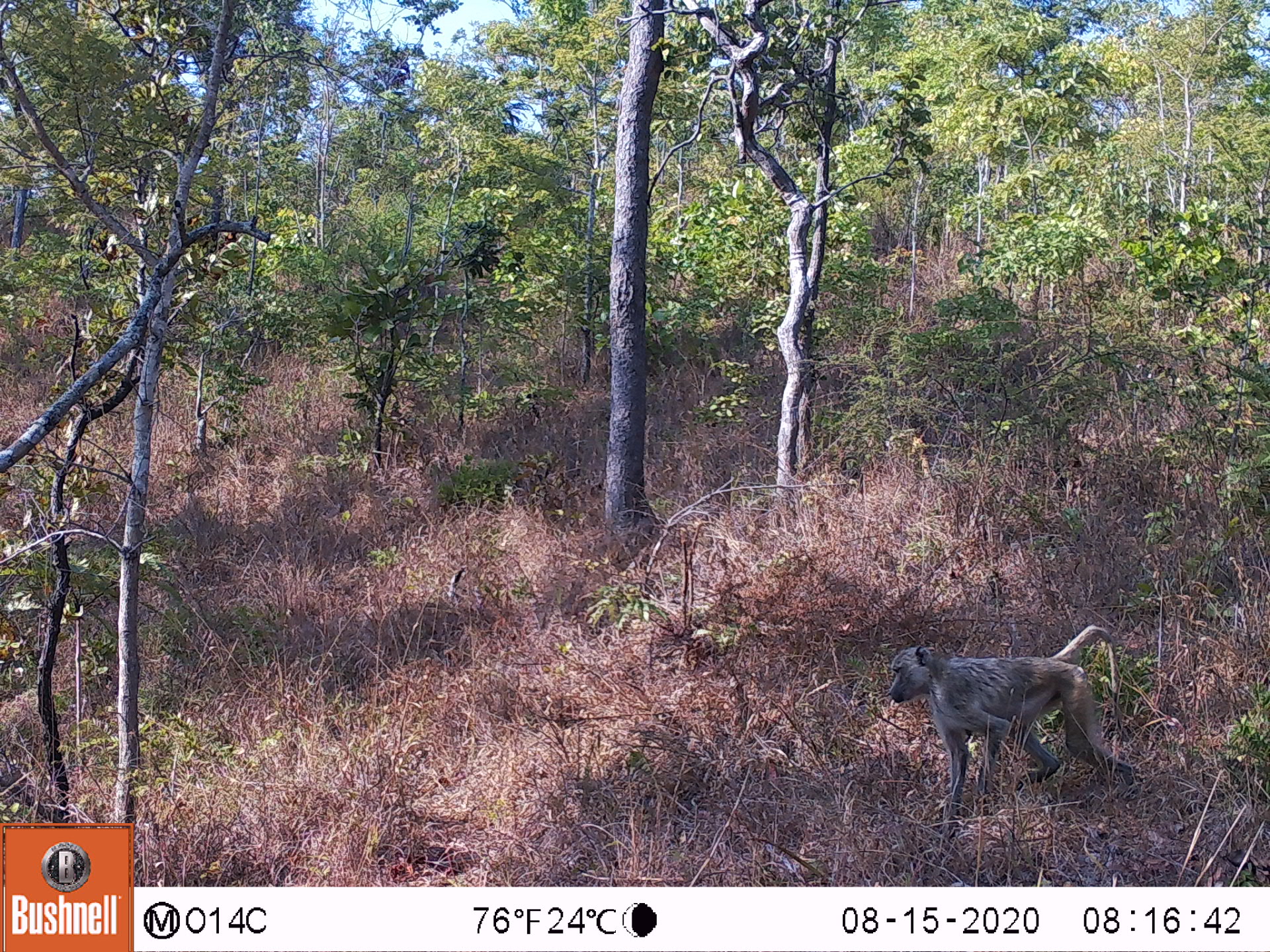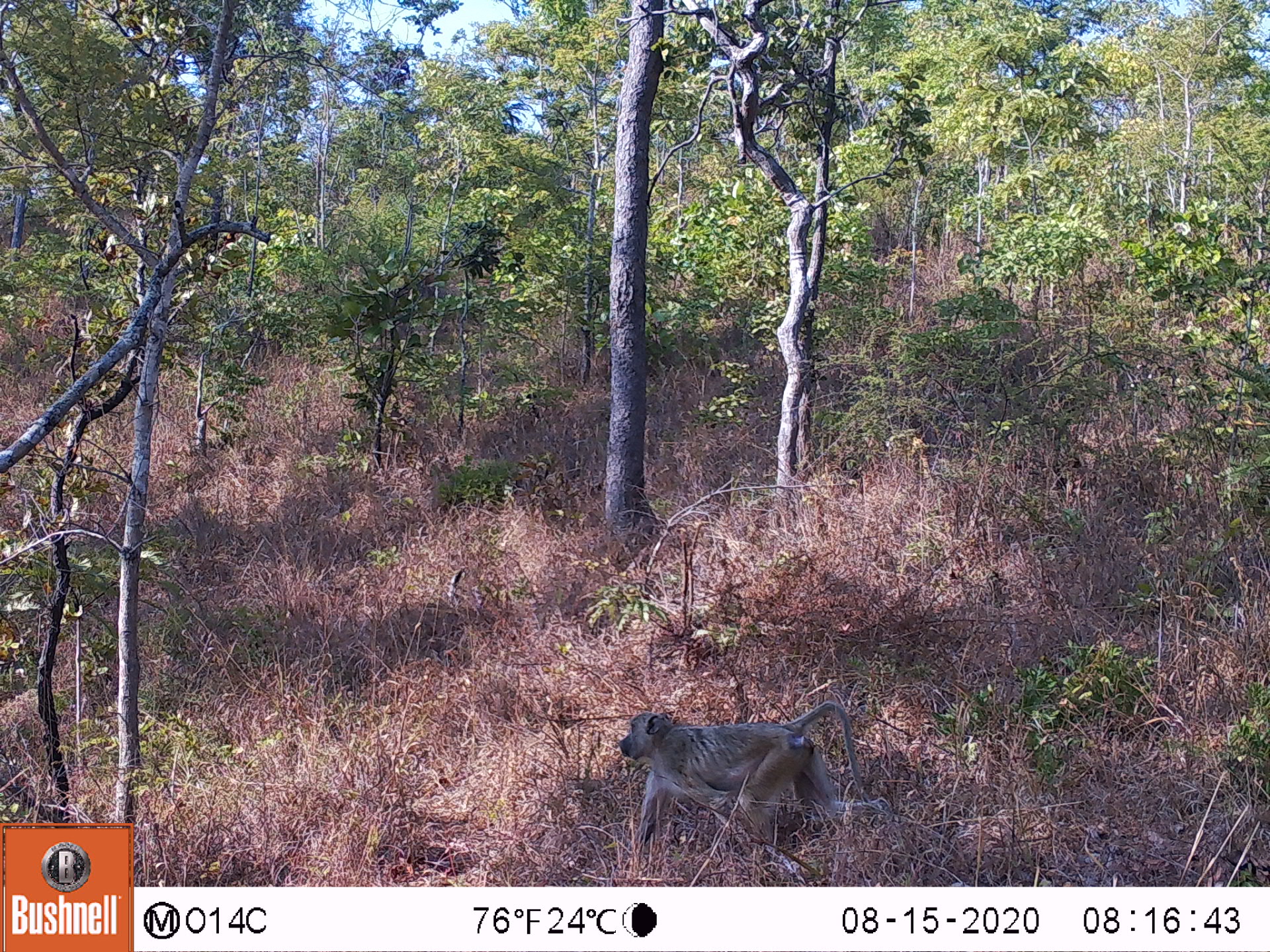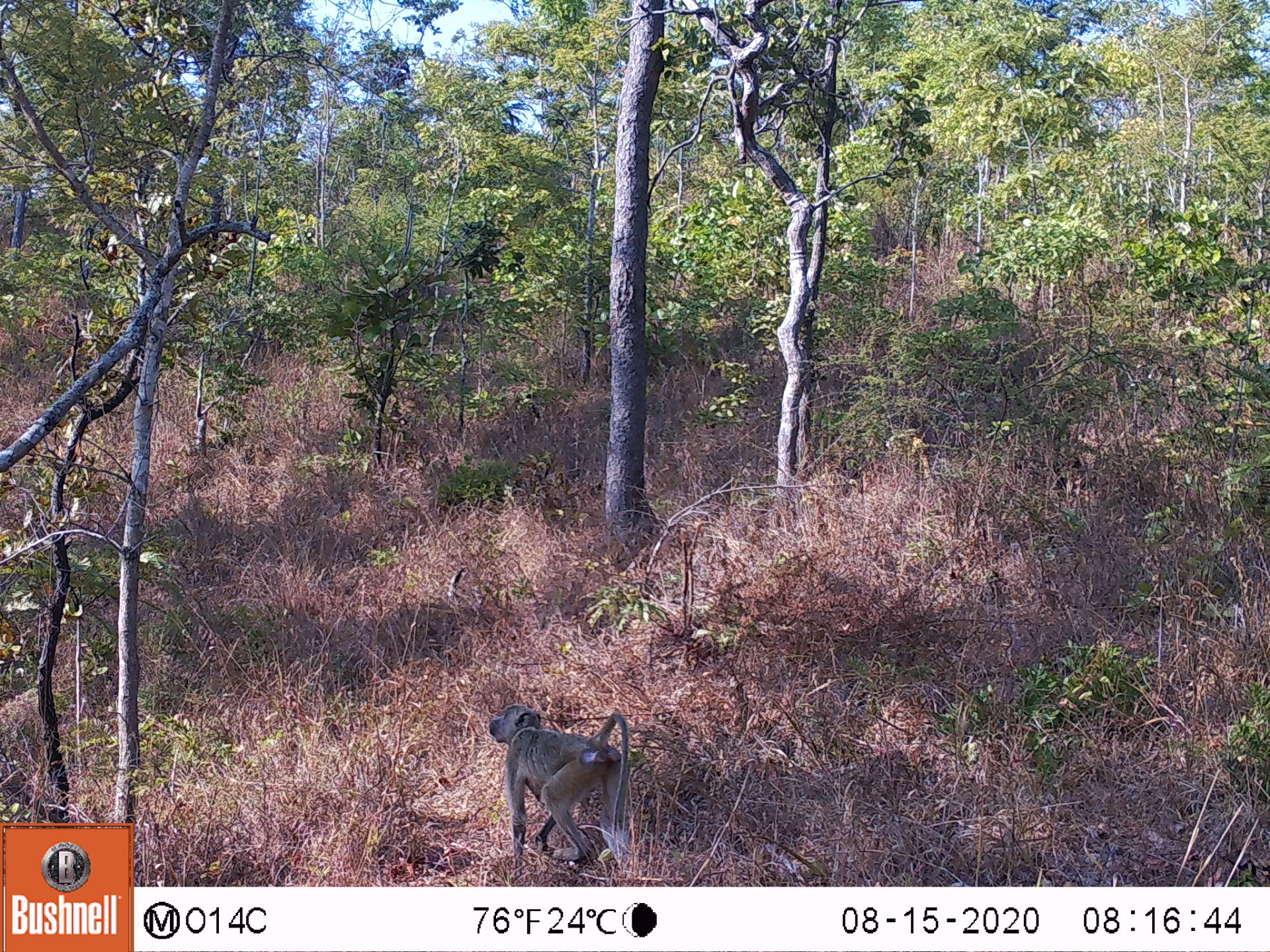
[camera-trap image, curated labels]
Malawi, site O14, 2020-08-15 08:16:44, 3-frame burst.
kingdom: Animalia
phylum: Chordata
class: Mammalia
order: Primates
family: Cercopithecidae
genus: Papio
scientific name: Papio cynocephalus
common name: yellow baboon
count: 1